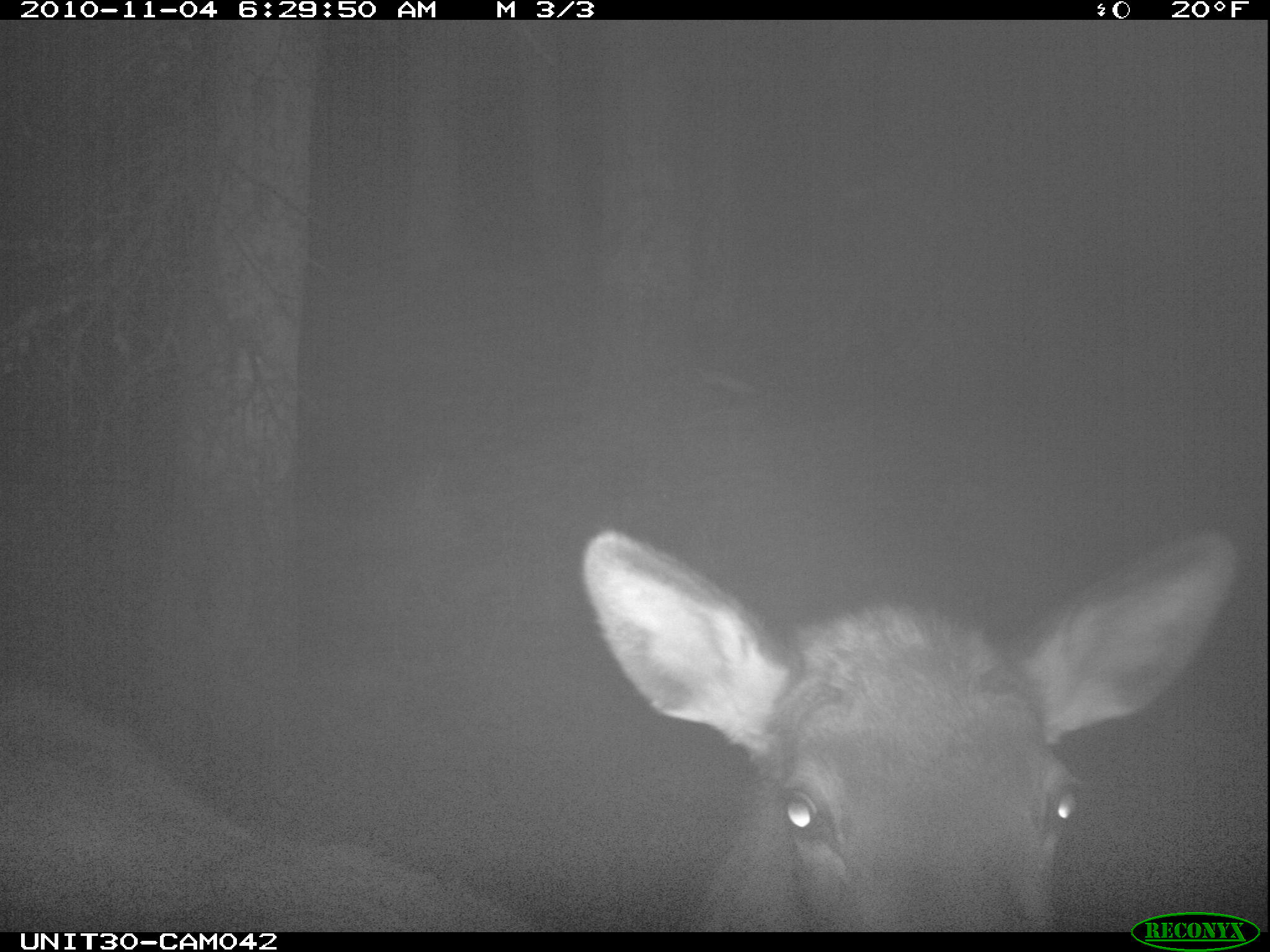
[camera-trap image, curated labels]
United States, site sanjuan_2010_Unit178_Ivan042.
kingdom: Animalia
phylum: Chordata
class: Mammalia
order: Artiodactyla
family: Cervidae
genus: Cervus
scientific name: Cervus elaphus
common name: red deer